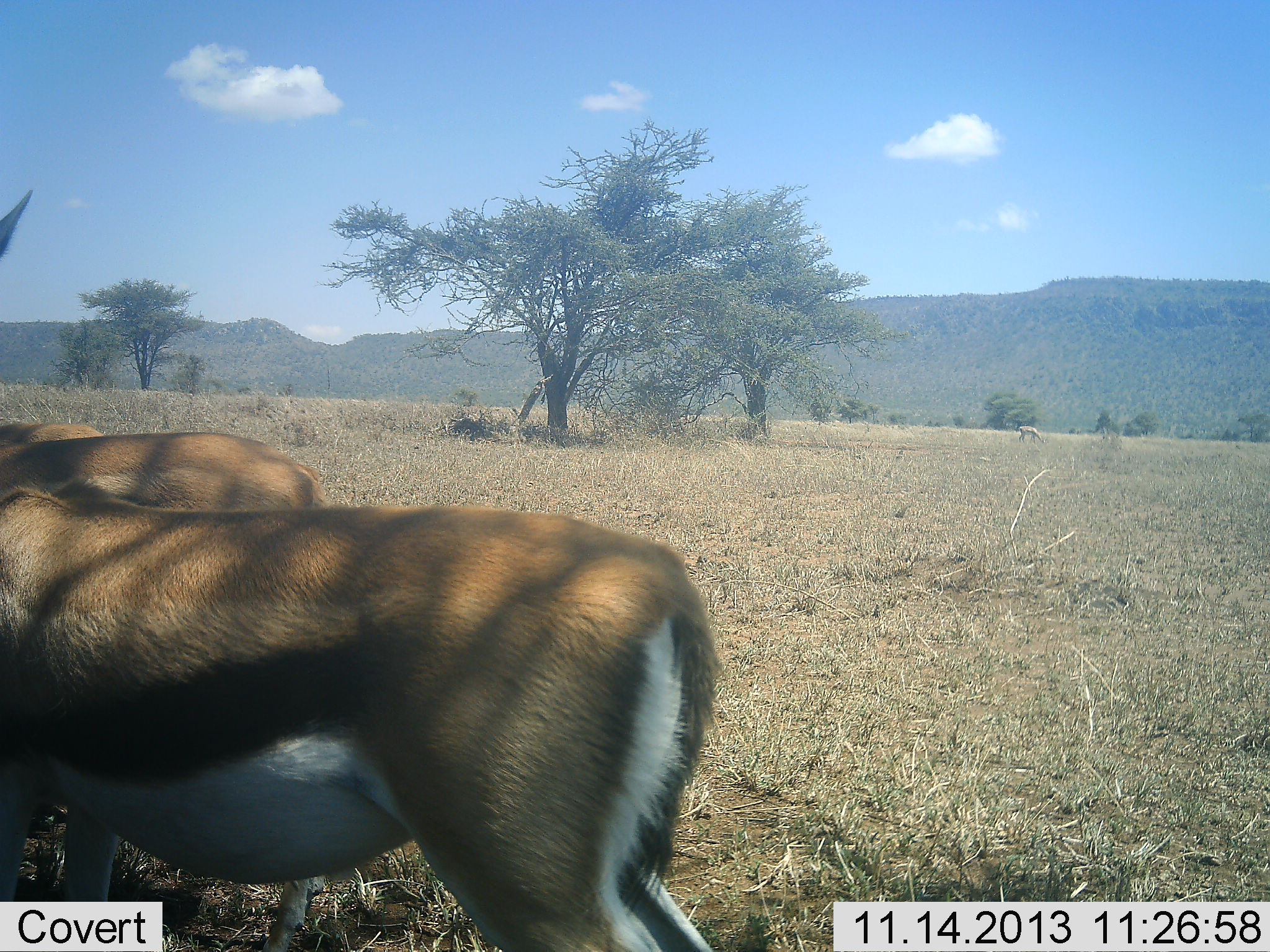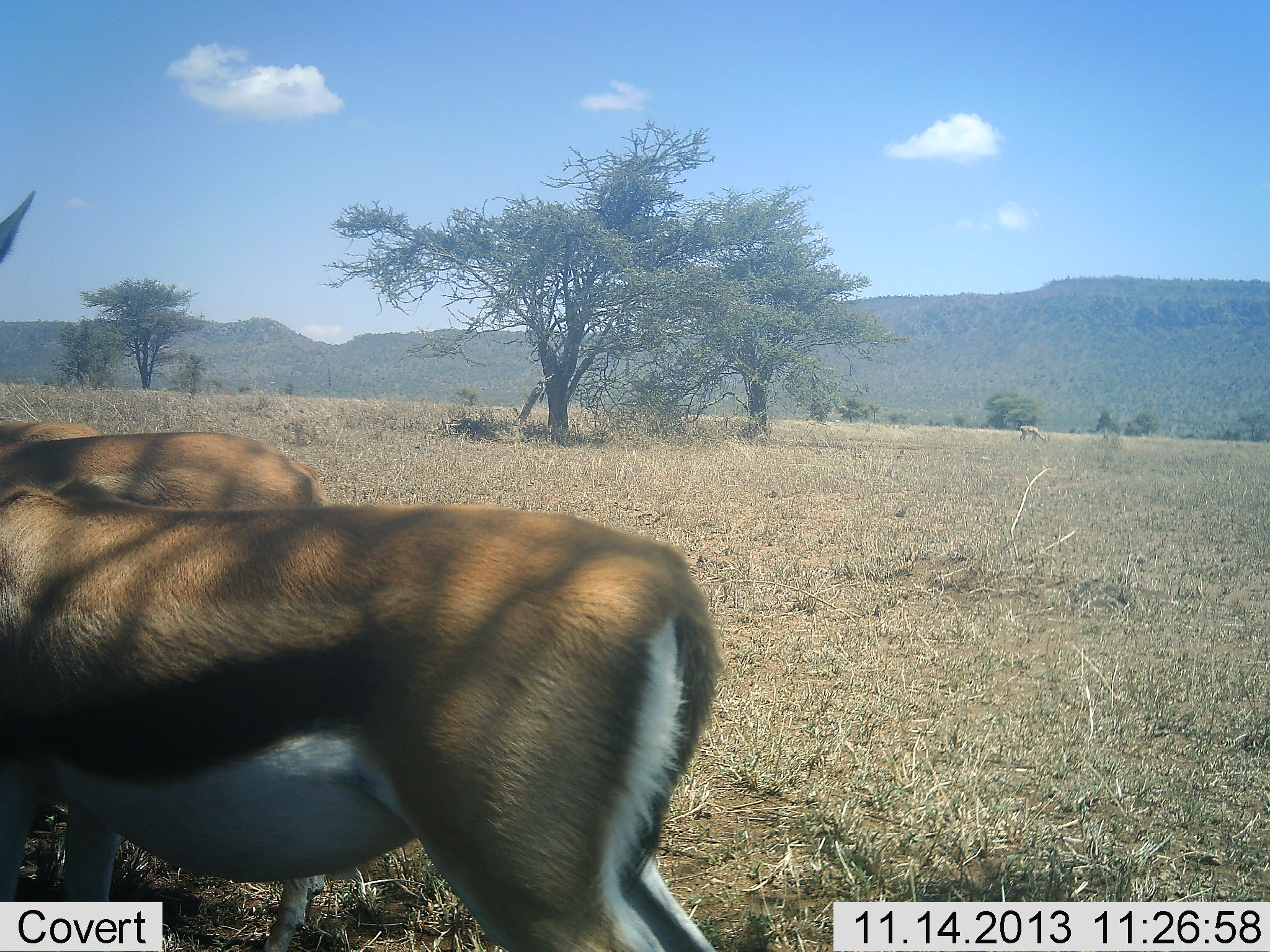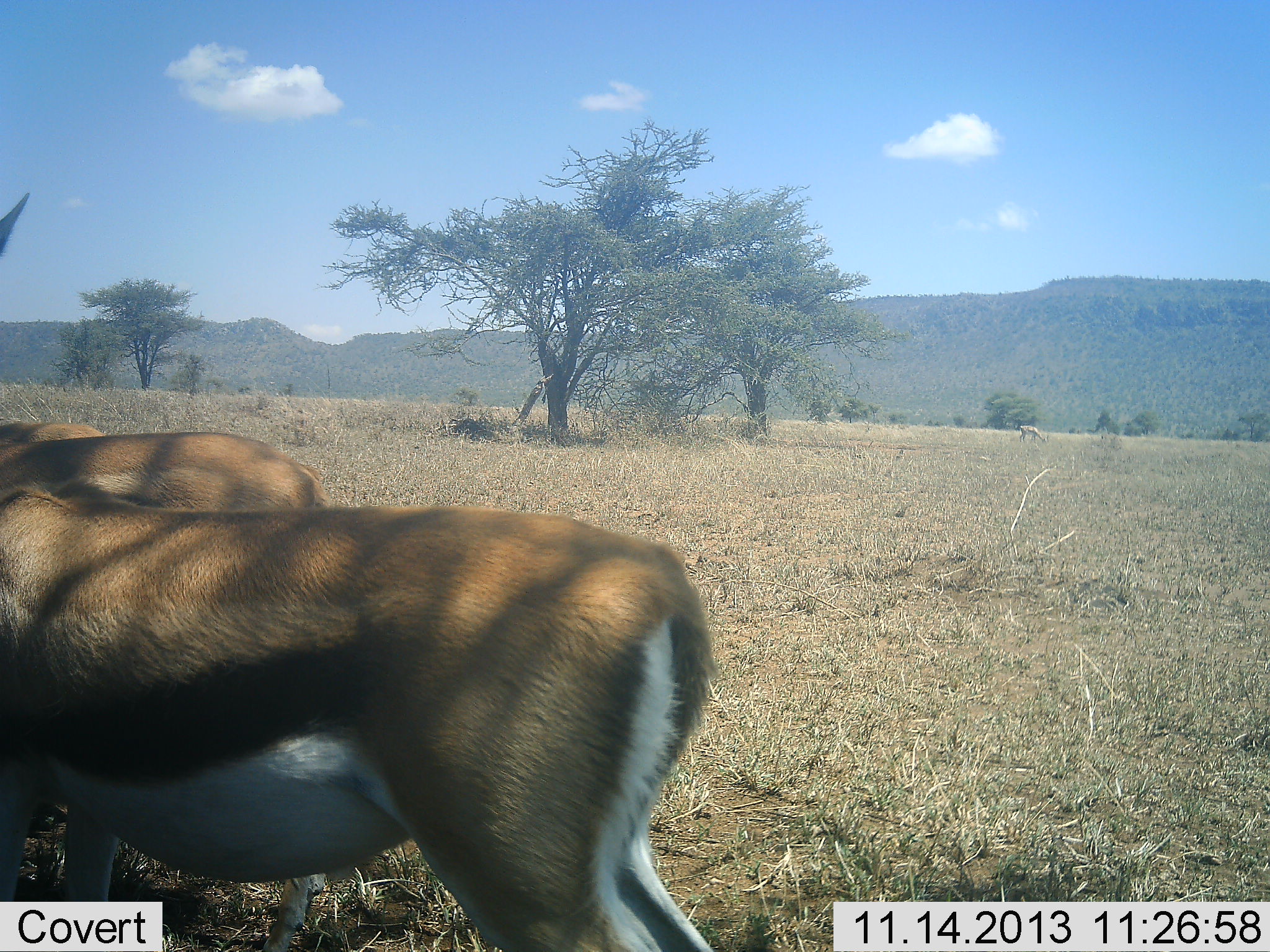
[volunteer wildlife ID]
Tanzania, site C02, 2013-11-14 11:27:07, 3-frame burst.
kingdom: Animalia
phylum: Chordata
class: Mammalia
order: Artiodactyla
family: Bovidae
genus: Eudorcas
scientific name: Eudorcas thomsonii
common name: thomson's gazelle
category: gazellethomsons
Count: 3.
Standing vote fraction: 100%.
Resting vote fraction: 0%.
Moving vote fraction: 0%.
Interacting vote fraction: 0%.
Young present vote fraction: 0%.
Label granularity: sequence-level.